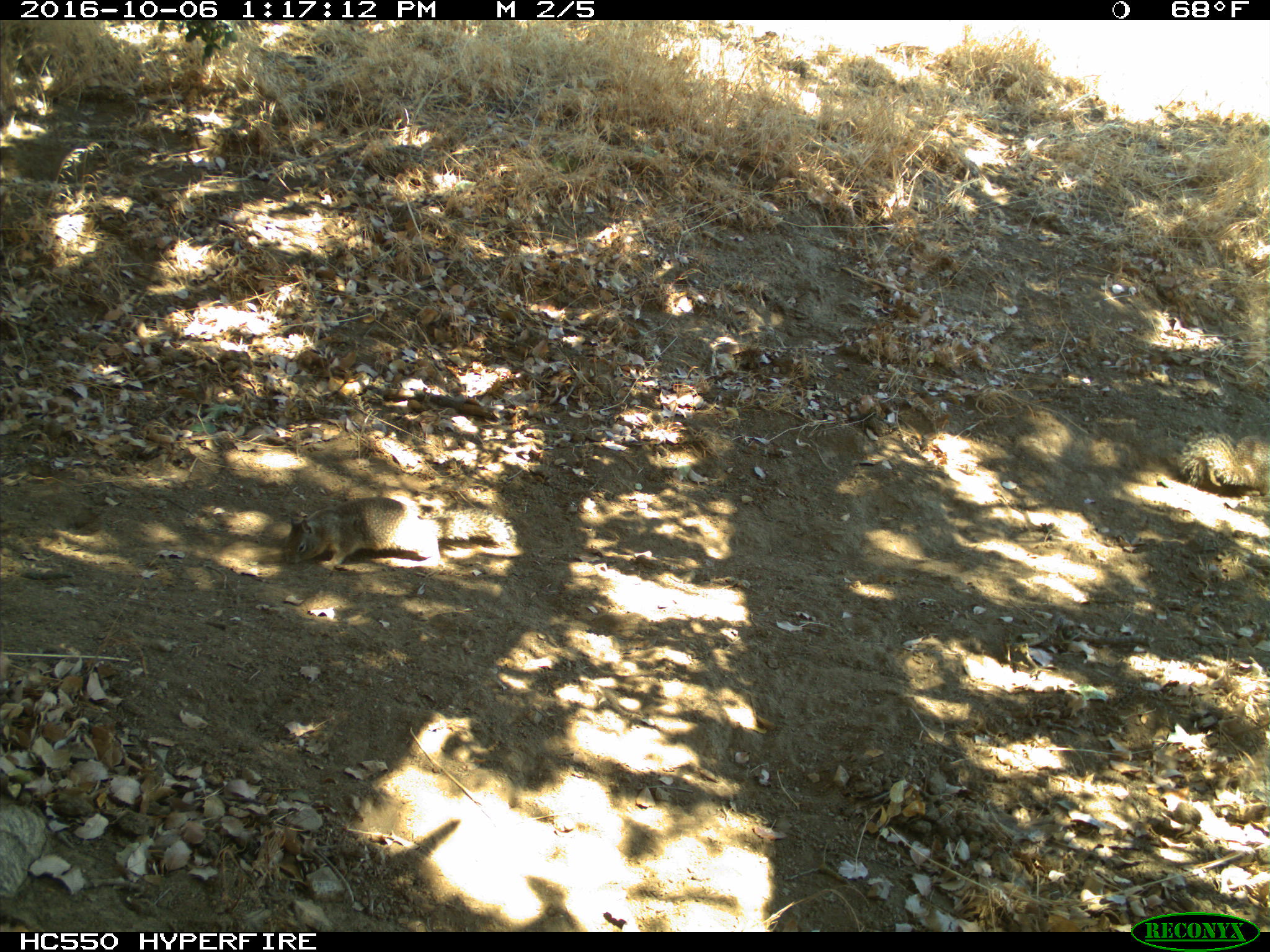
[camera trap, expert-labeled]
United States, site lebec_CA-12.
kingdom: Animalia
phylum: Chordata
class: Mammalia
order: Rodentia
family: Sciuridae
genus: Otospermophilus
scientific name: Otospermophilus beecheyi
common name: california ground squirrel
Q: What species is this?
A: Otospermophilus beecheyi (california ground squirrel).